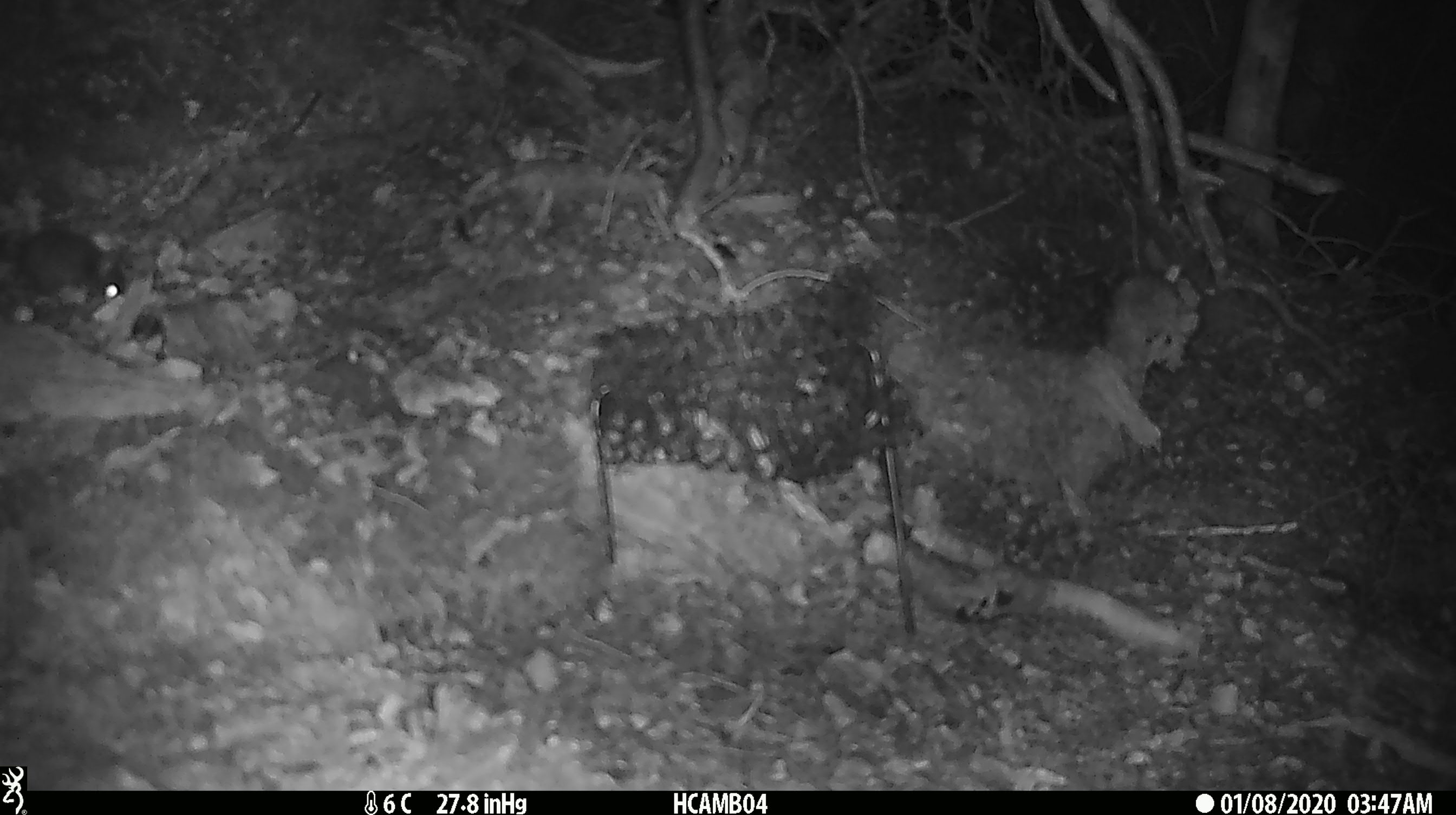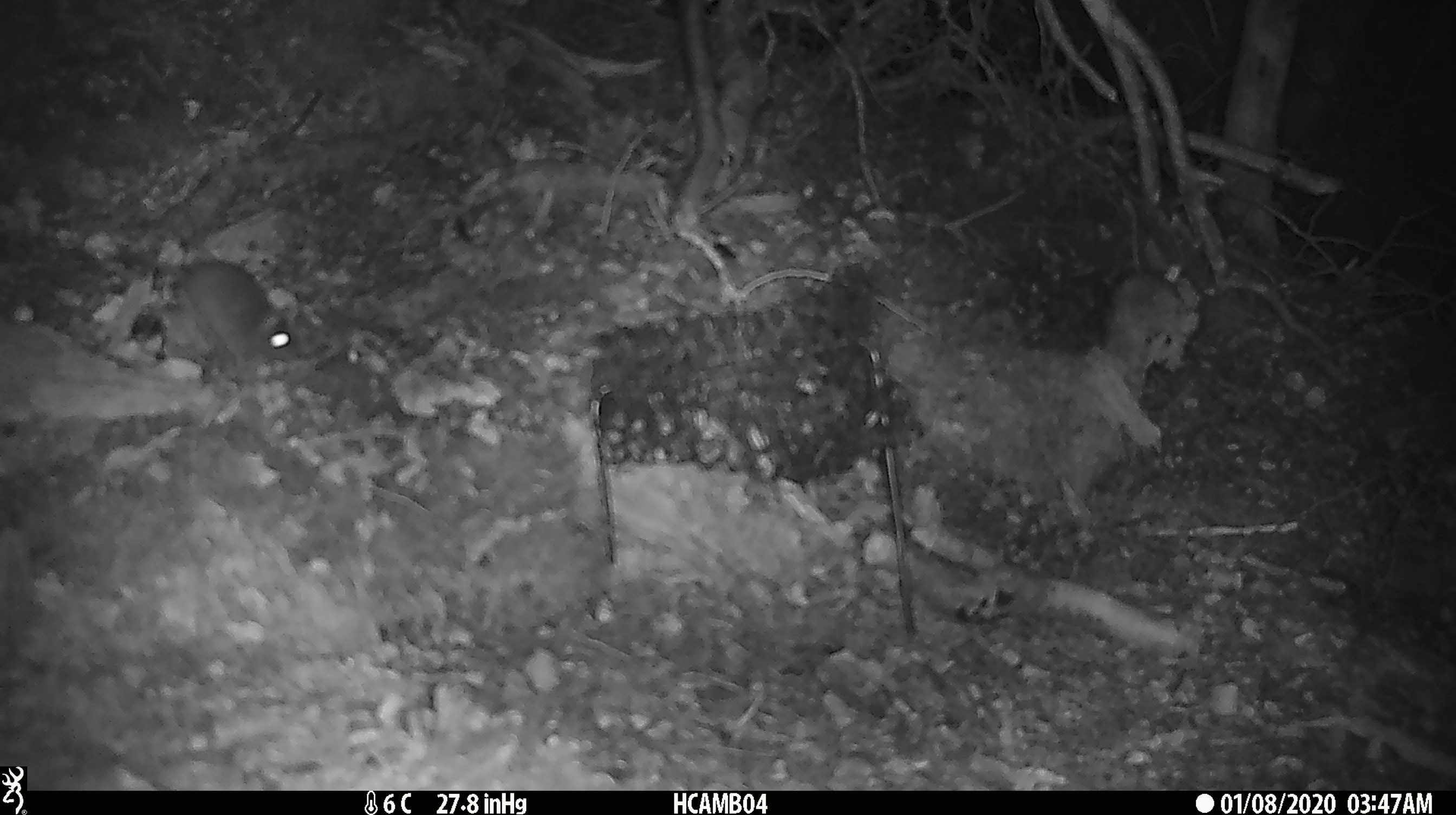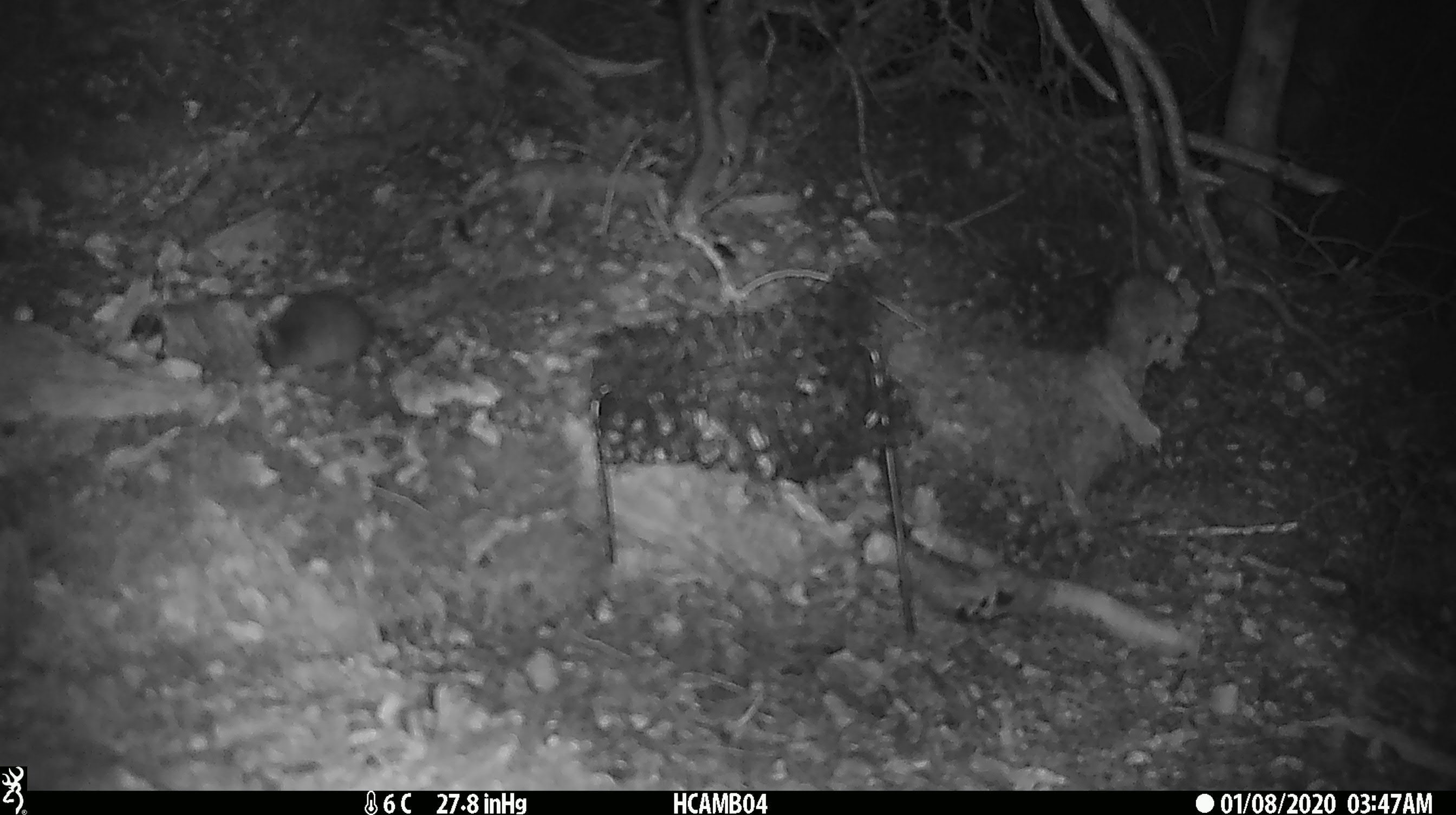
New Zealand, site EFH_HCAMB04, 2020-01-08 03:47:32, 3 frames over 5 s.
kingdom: Animalia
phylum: Chordata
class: Mammalia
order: Rodentia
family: Muridae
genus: Mus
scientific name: Mus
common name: mouse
Mouse (Mus).